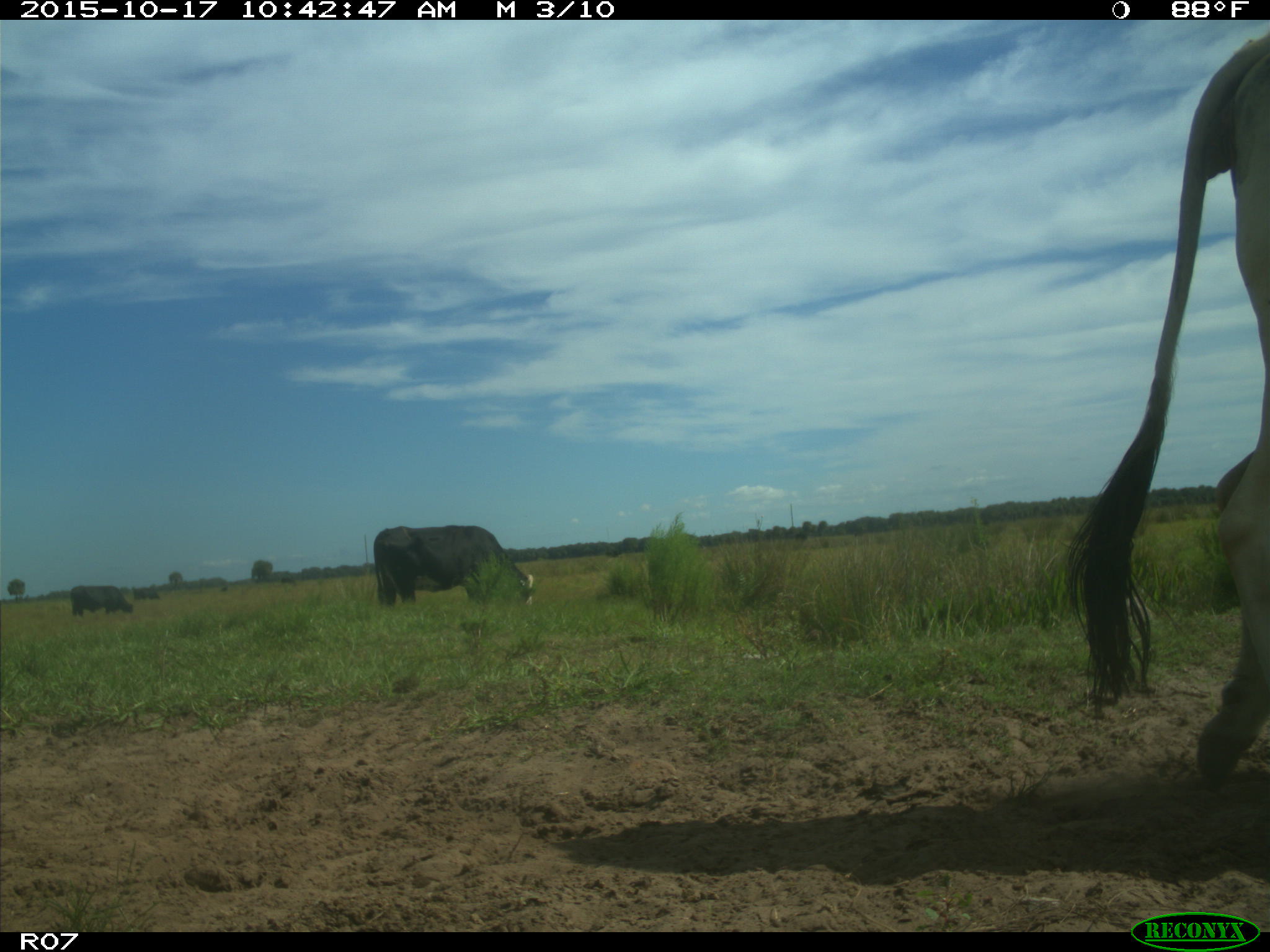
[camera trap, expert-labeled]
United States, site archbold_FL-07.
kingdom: Animalia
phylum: Chordata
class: Mammalia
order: Artiodactyla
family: Bovidae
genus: Bos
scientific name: Bos taurus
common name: domestic cow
Bos taurus (domestic cow).